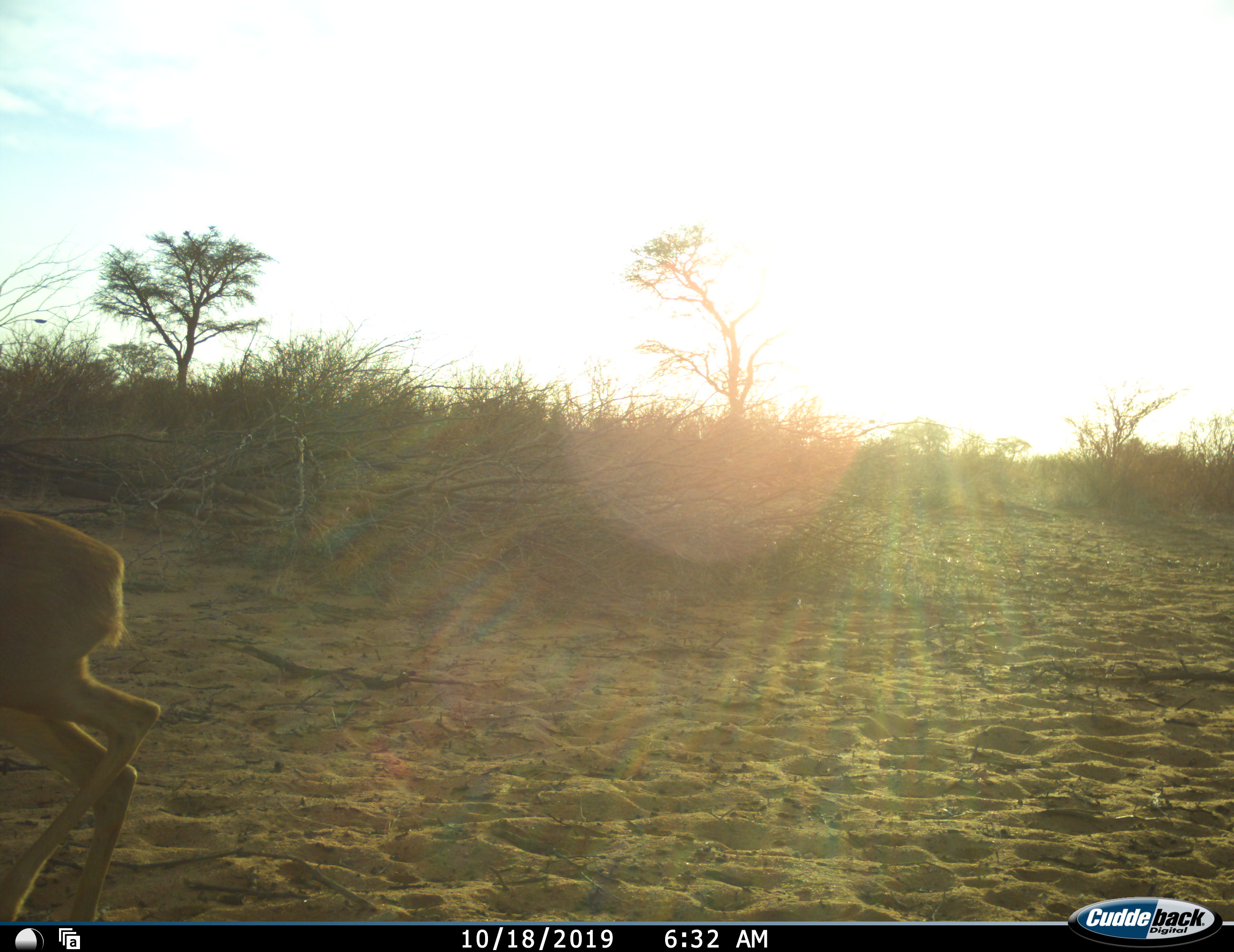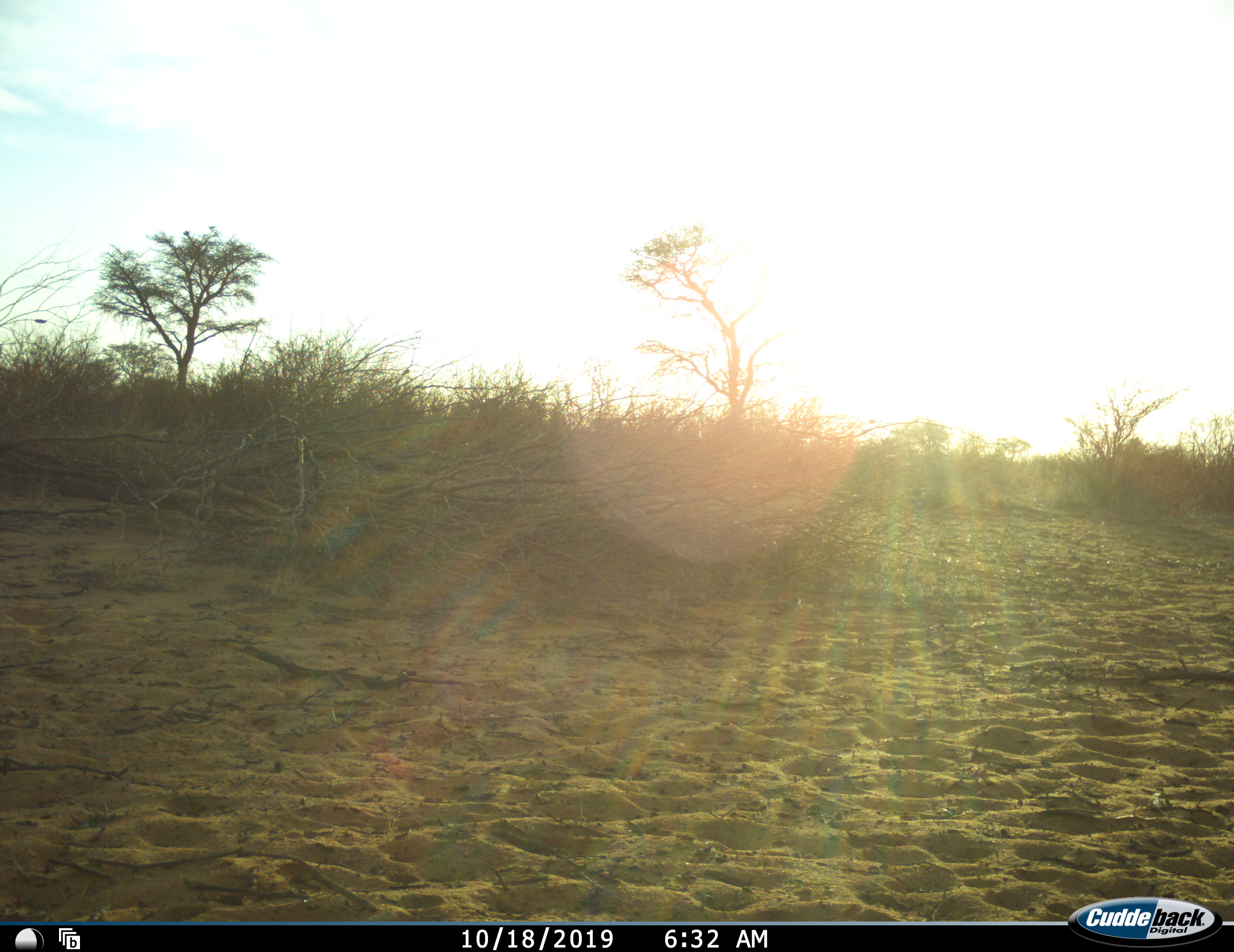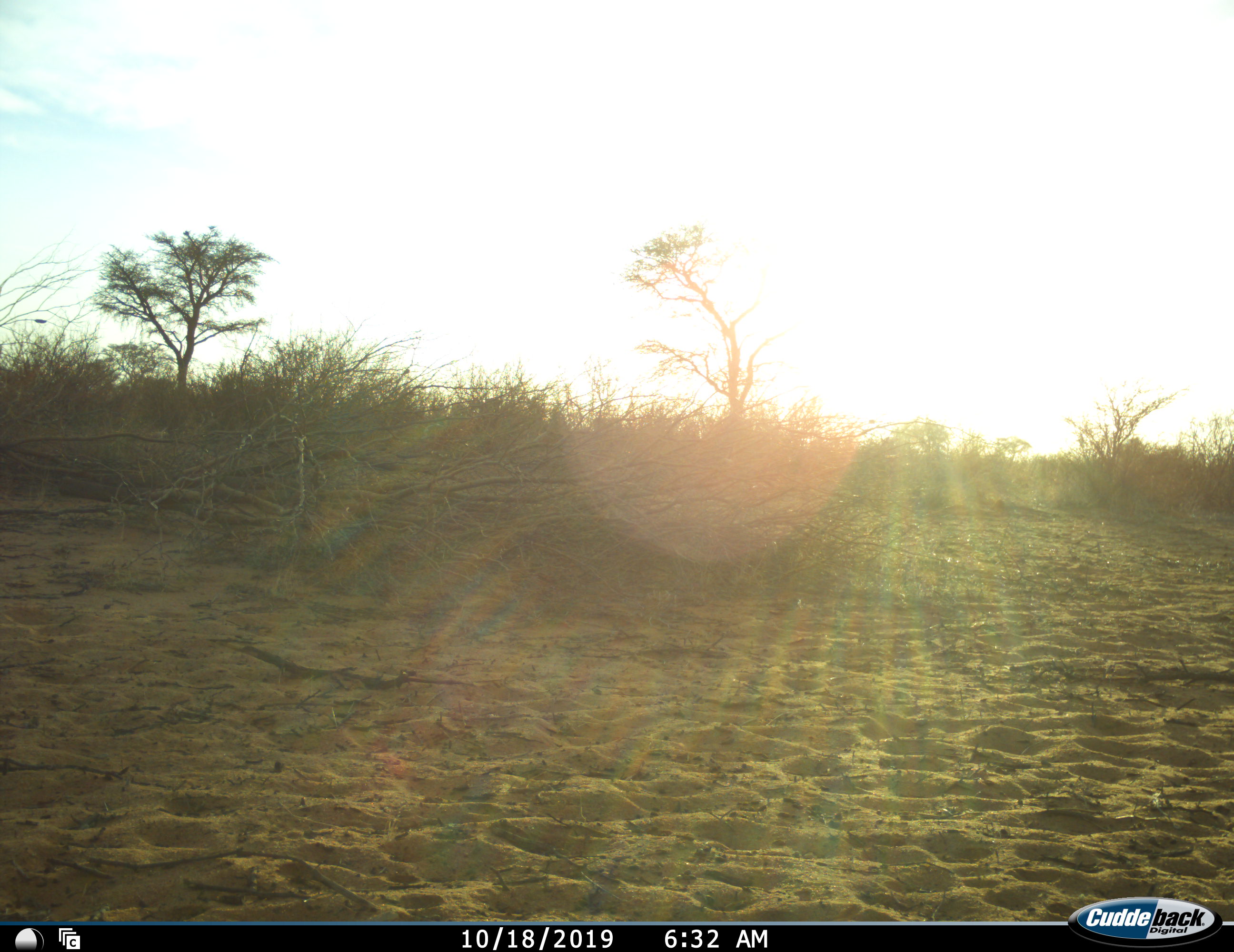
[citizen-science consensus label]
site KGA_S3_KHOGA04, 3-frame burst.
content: unidentified animal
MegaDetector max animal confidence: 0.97